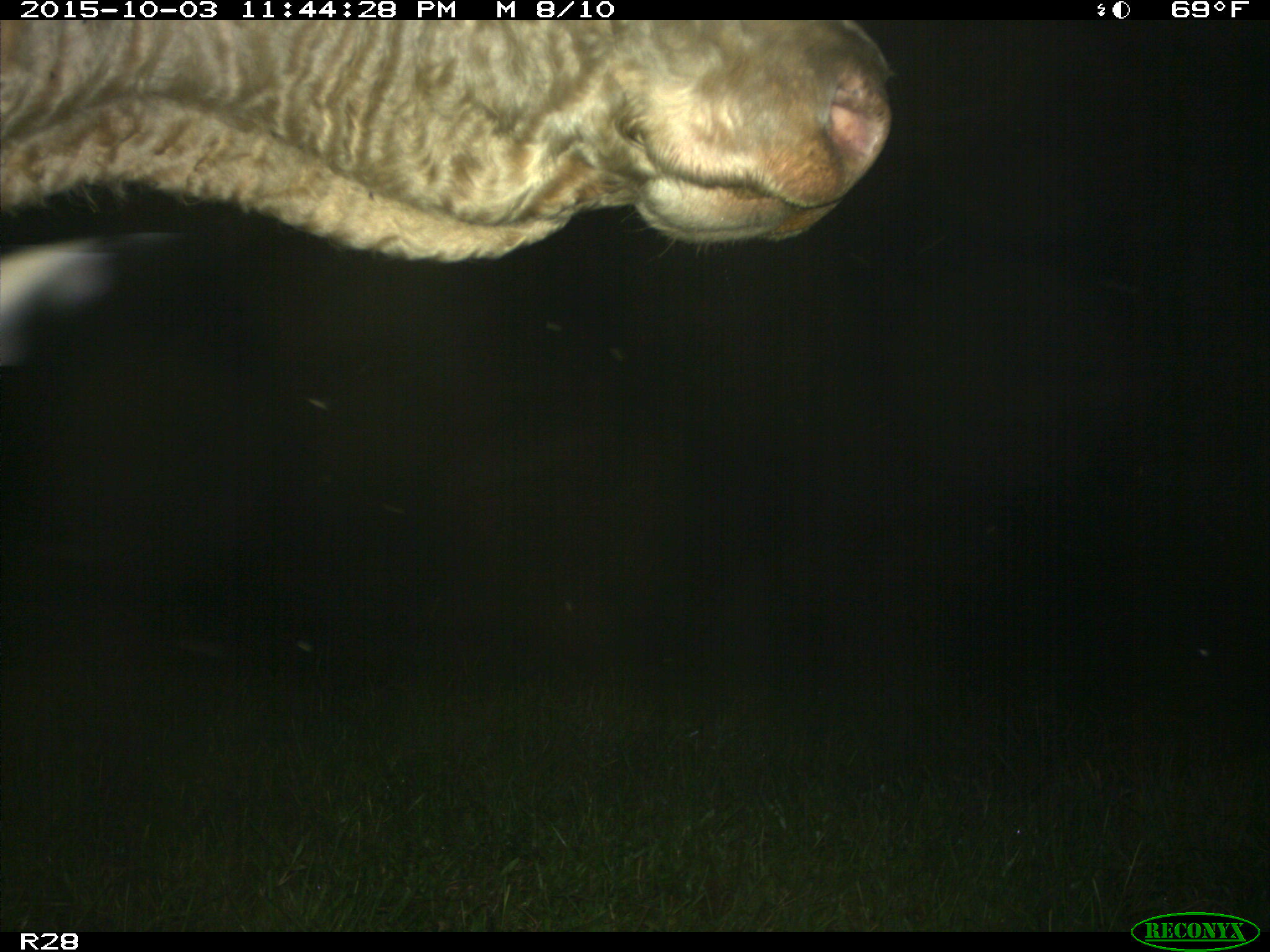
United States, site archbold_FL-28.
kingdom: Animalia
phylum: Chordata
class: Mammalia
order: Artiodactyla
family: Bovidae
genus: Bos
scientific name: Bos taurus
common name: domestic cow